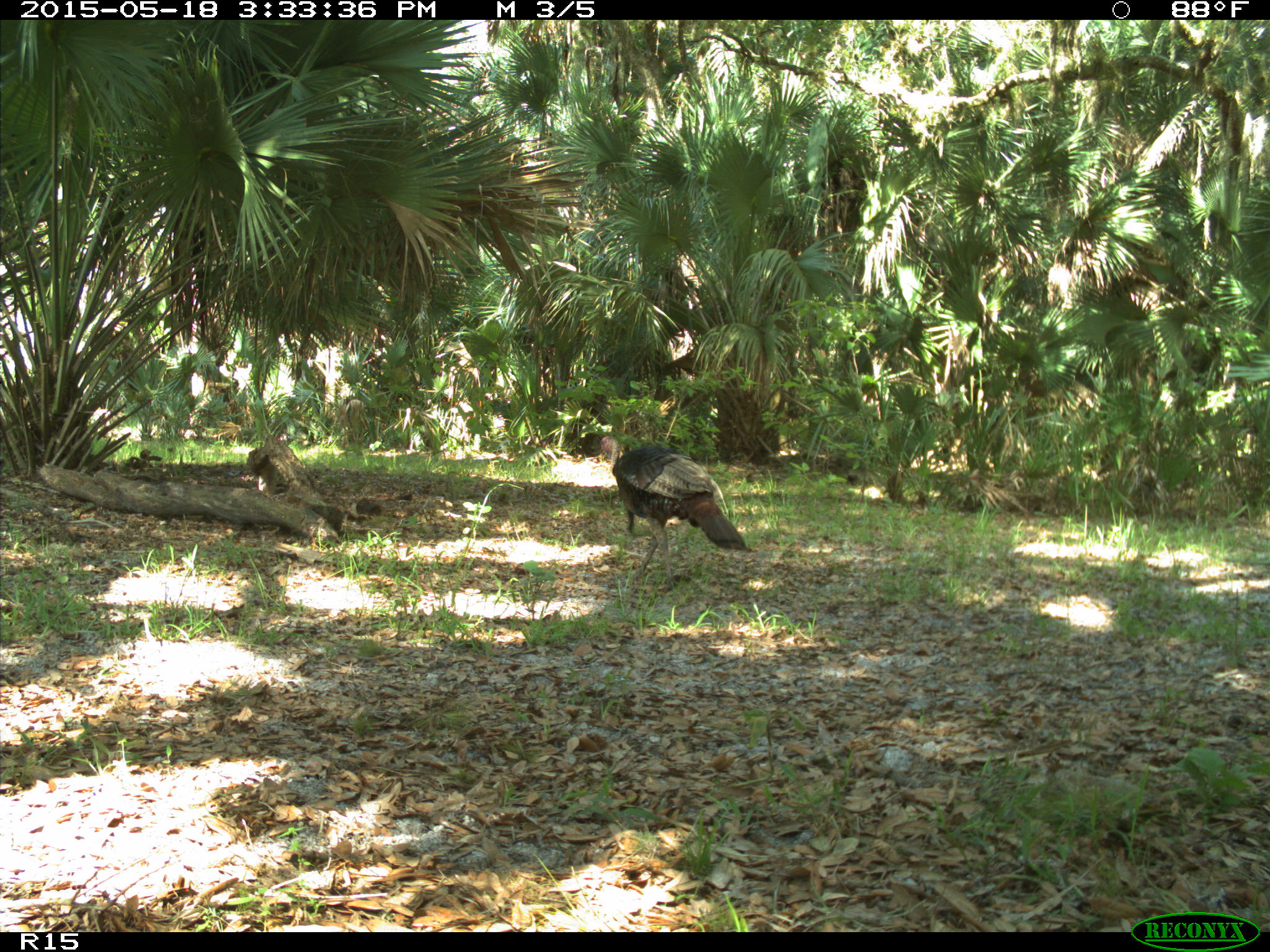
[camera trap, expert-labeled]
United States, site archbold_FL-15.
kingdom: Animalia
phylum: Chordata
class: Aves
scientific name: Aves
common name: birds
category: unidentified bird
Unidentified bird (birds) (Aves).